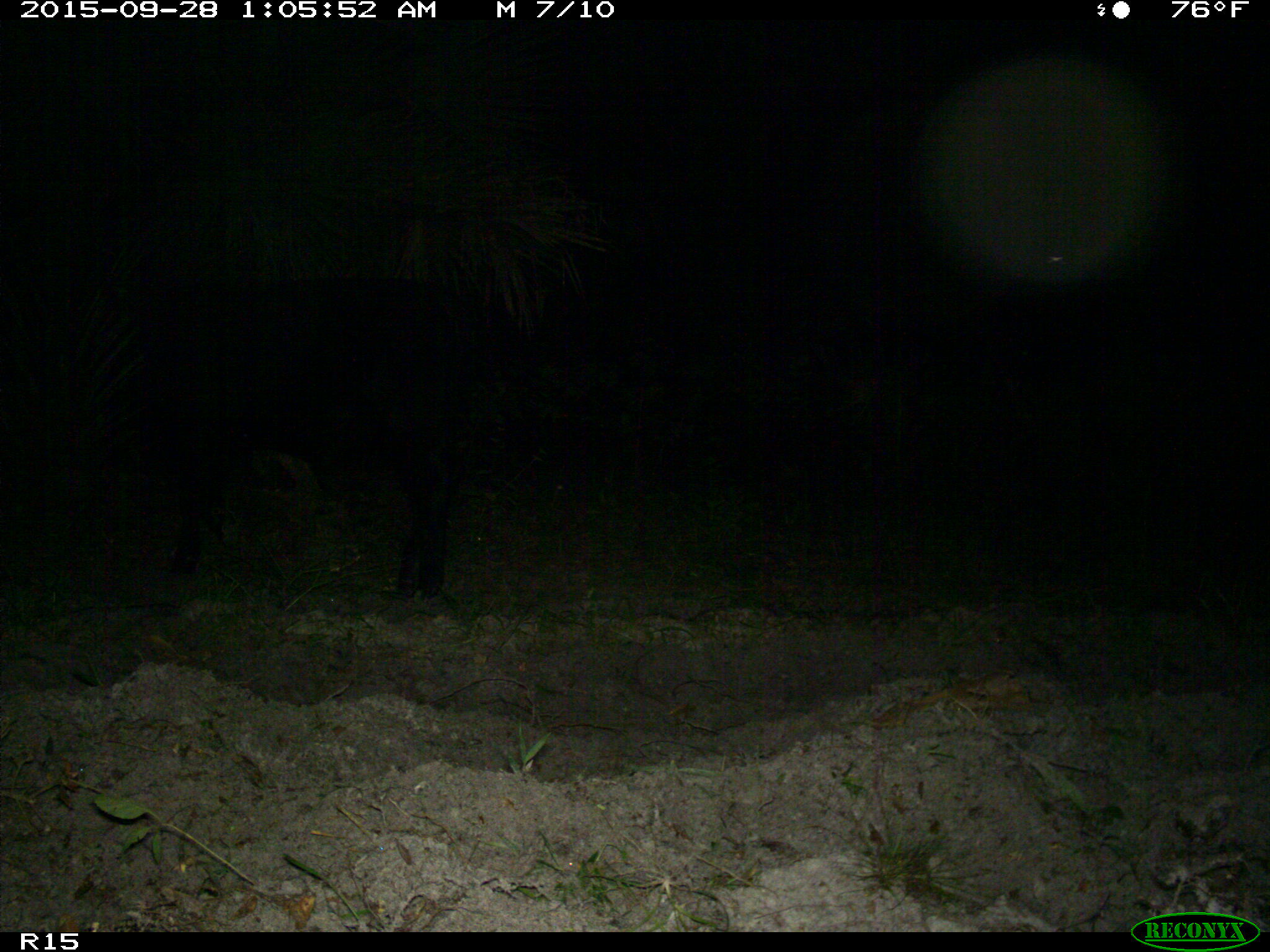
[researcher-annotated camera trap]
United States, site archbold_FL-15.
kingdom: Animalia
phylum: Chordata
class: Mammalia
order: Artiodactyla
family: Bovidae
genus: Bos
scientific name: Bos taurus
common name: domestic cow